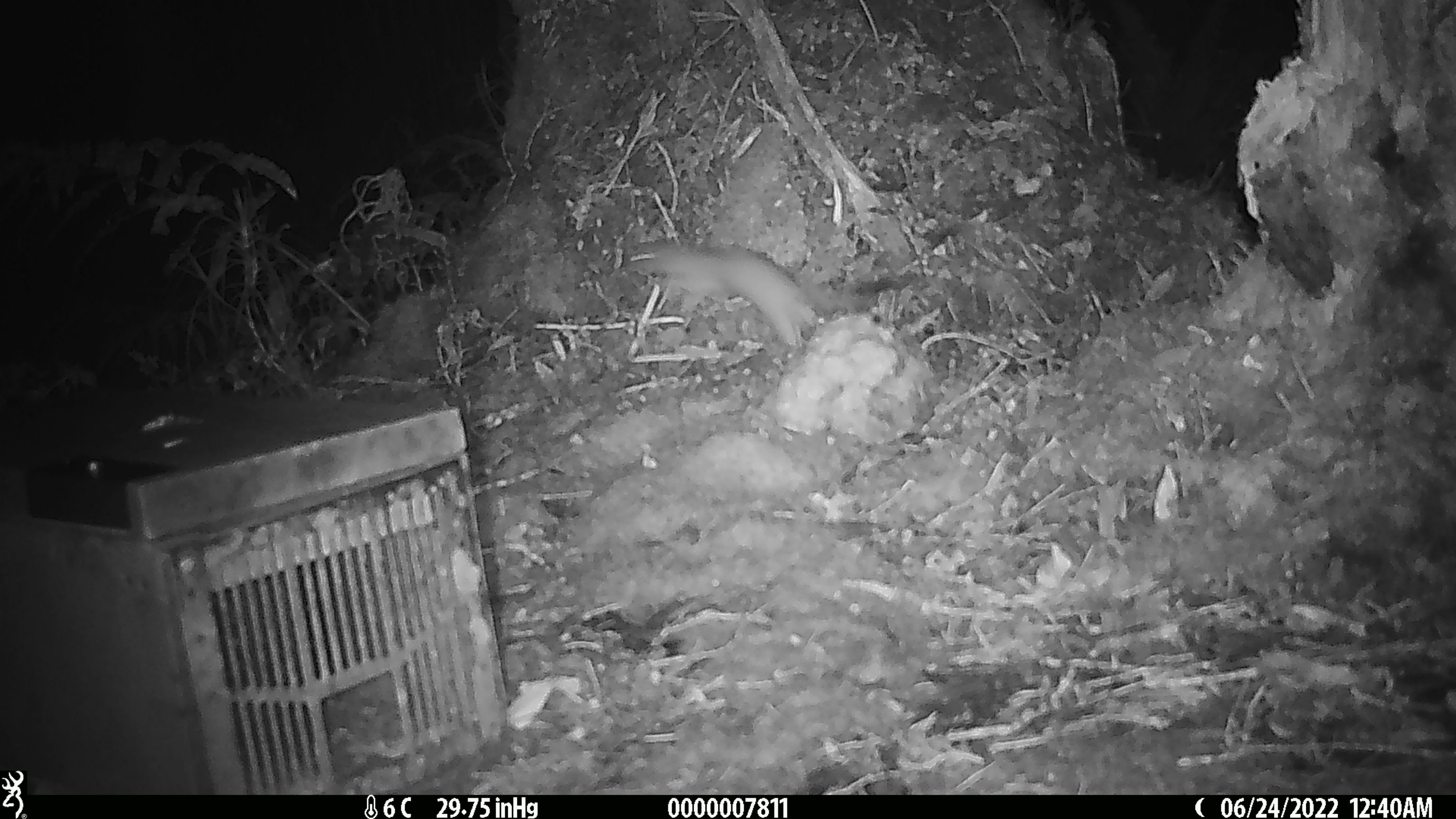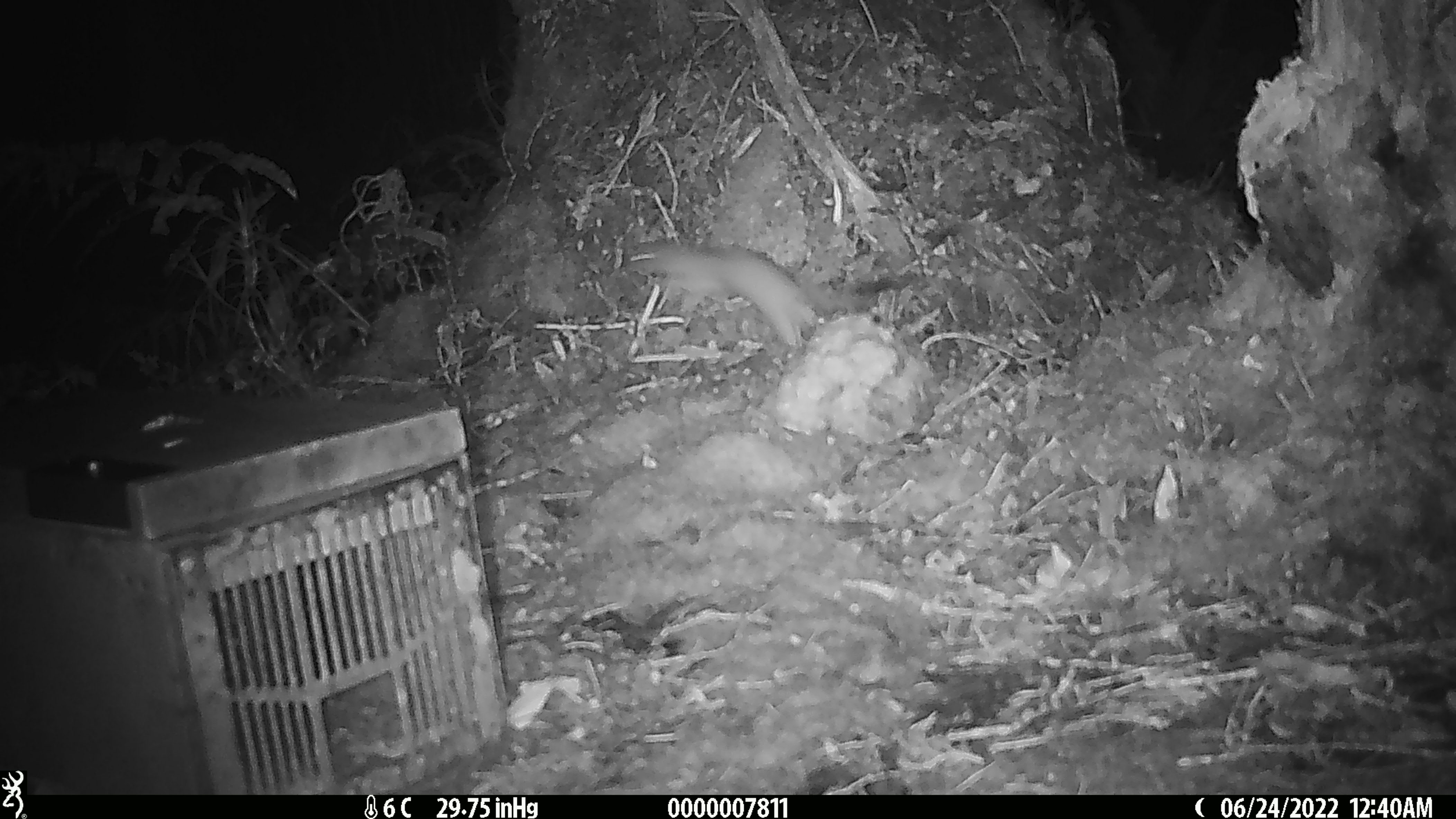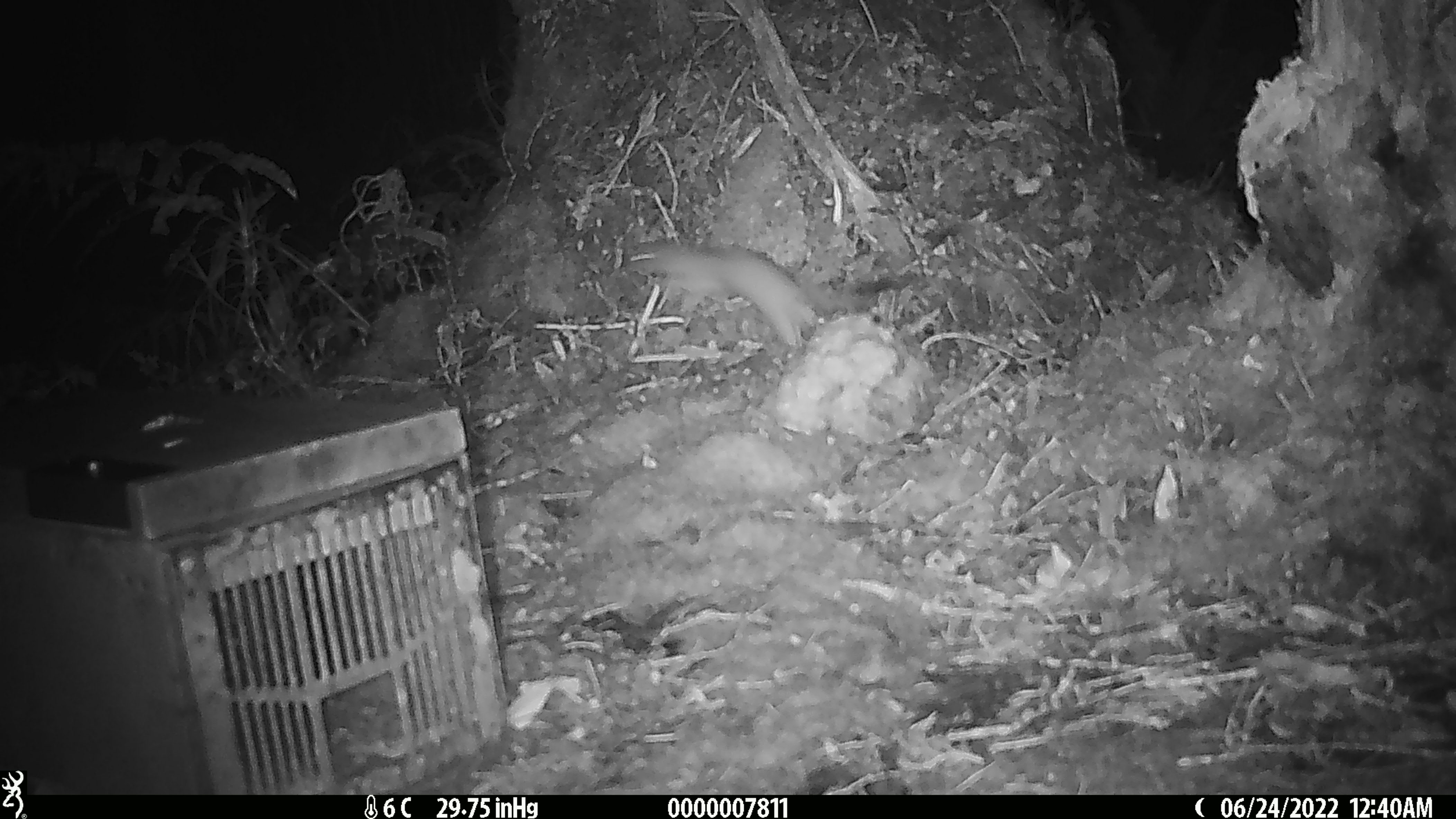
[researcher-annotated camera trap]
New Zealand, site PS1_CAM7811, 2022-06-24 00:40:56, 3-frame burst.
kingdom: Animalia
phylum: Chordata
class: Mammalia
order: Carnivora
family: Mustelidae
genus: Mustela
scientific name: Mustela erminea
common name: stoat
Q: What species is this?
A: Stoat (Mustela erminea).